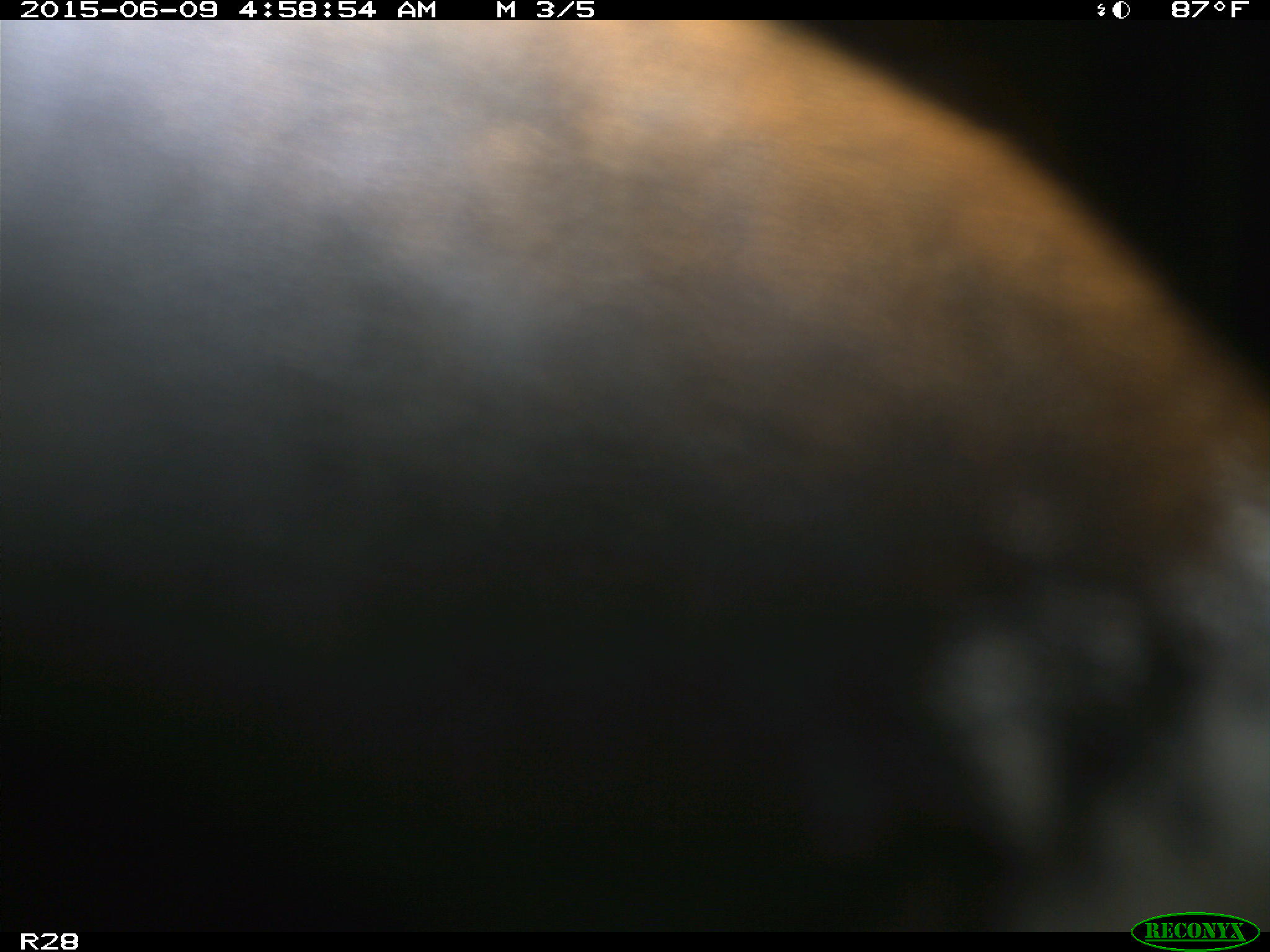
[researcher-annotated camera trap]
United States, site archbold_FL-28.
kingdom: Animalia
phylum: Chordata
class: Mammalia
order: Artiodactyla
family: Bovidae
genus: Bos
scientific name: Bos taurus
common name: domestic cow